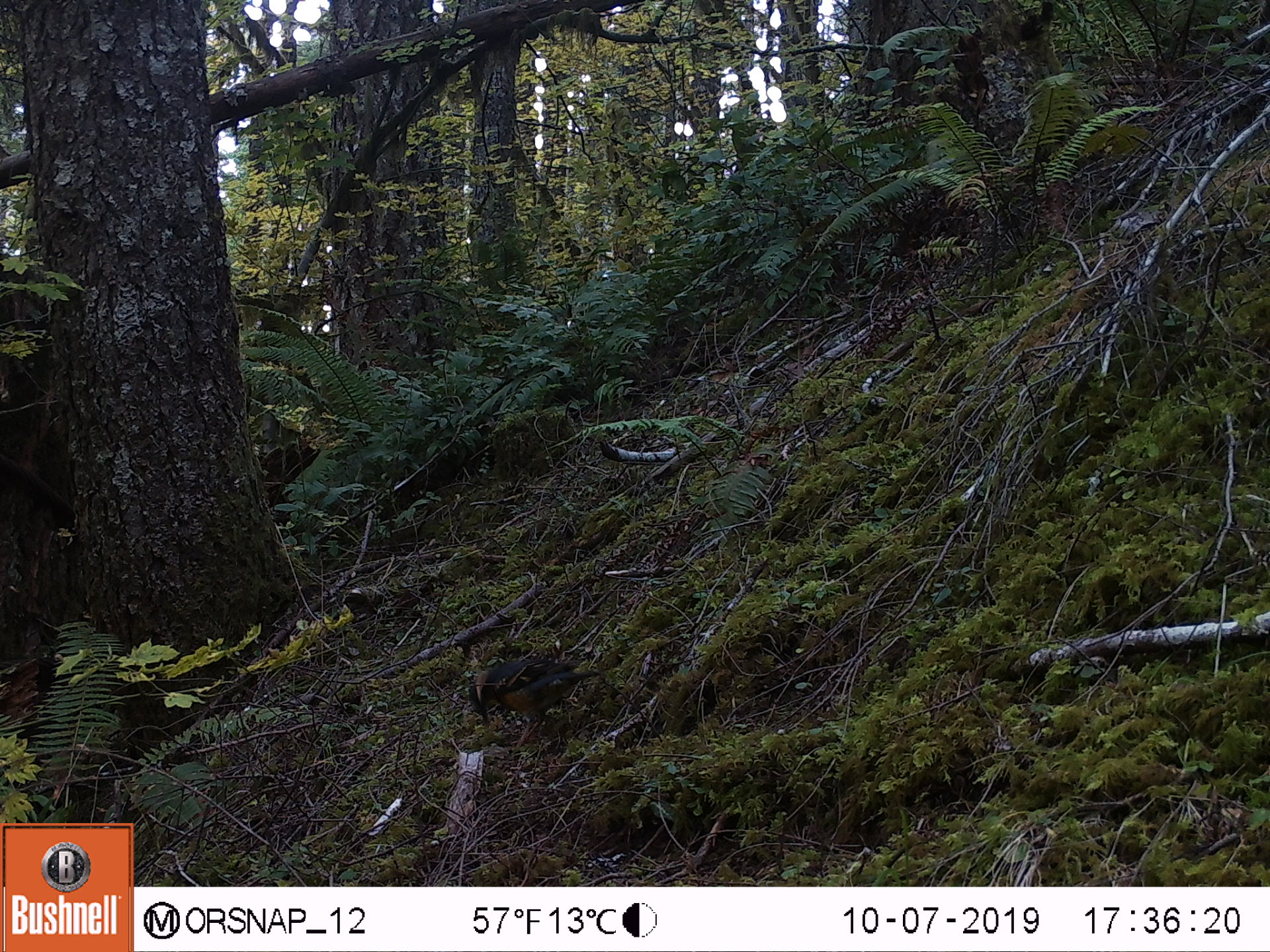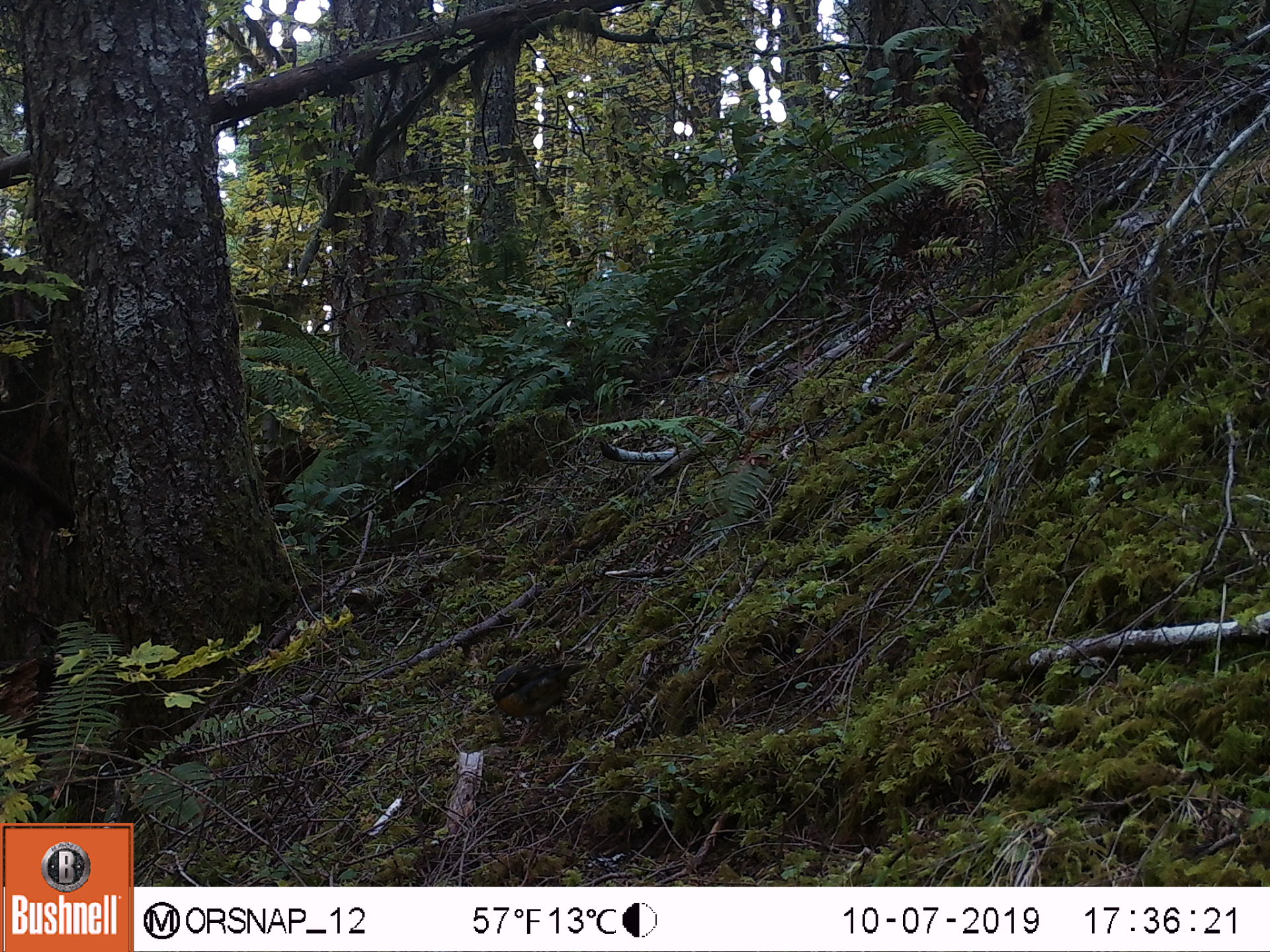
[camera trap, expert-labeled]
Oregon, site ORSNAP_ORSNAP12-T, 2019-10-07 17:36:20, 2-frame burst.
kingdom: Animalia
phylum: Chordata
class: Aves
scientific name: Aves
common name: bird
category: other bird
Other bird (bird) (Aves).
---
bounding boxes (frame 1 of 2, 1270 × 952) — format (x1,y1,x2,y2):
other bird: (453,637,607,775)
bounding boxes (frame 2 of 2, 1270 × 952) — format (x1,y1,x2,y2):
other bird: (480,660,616,747)